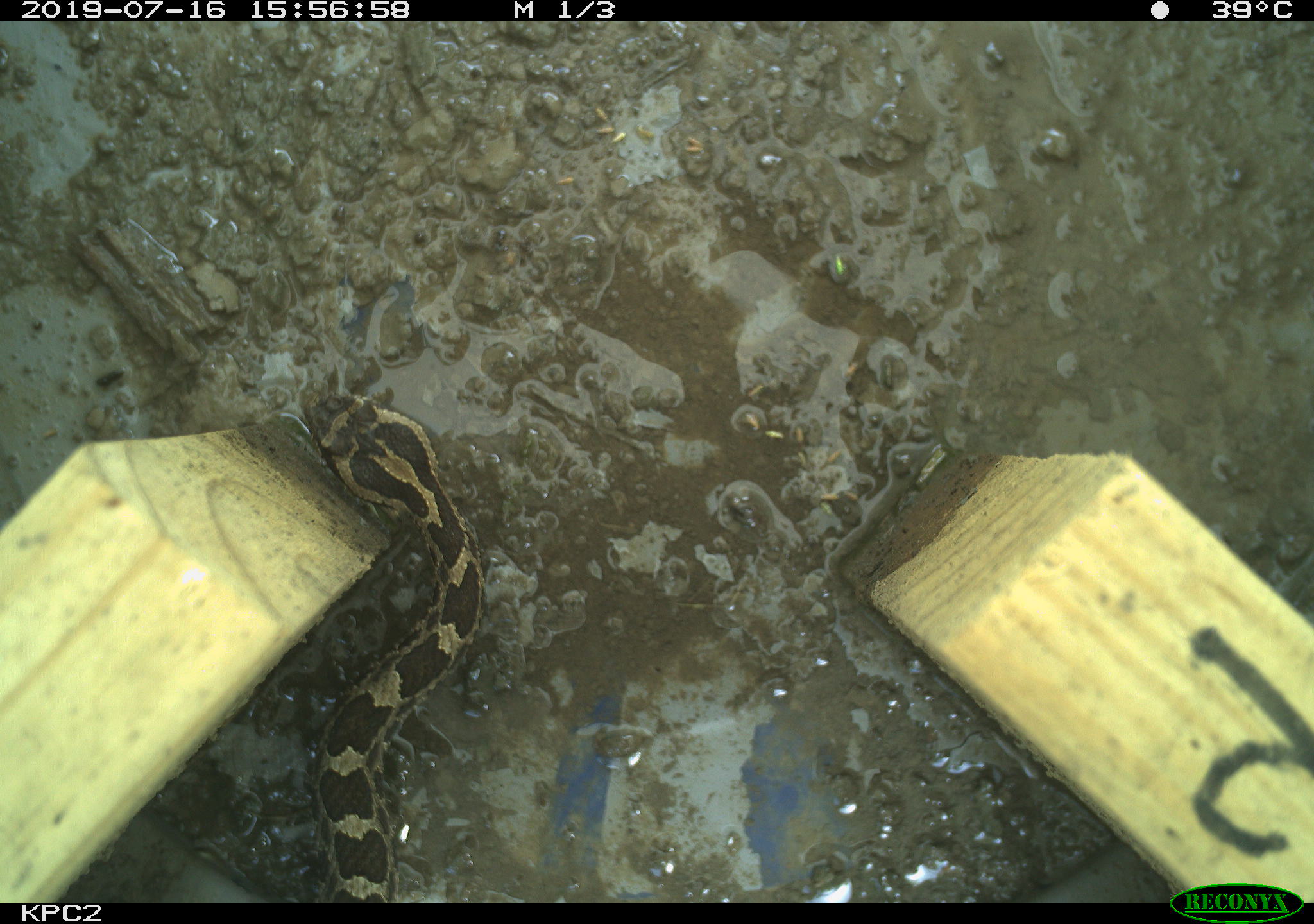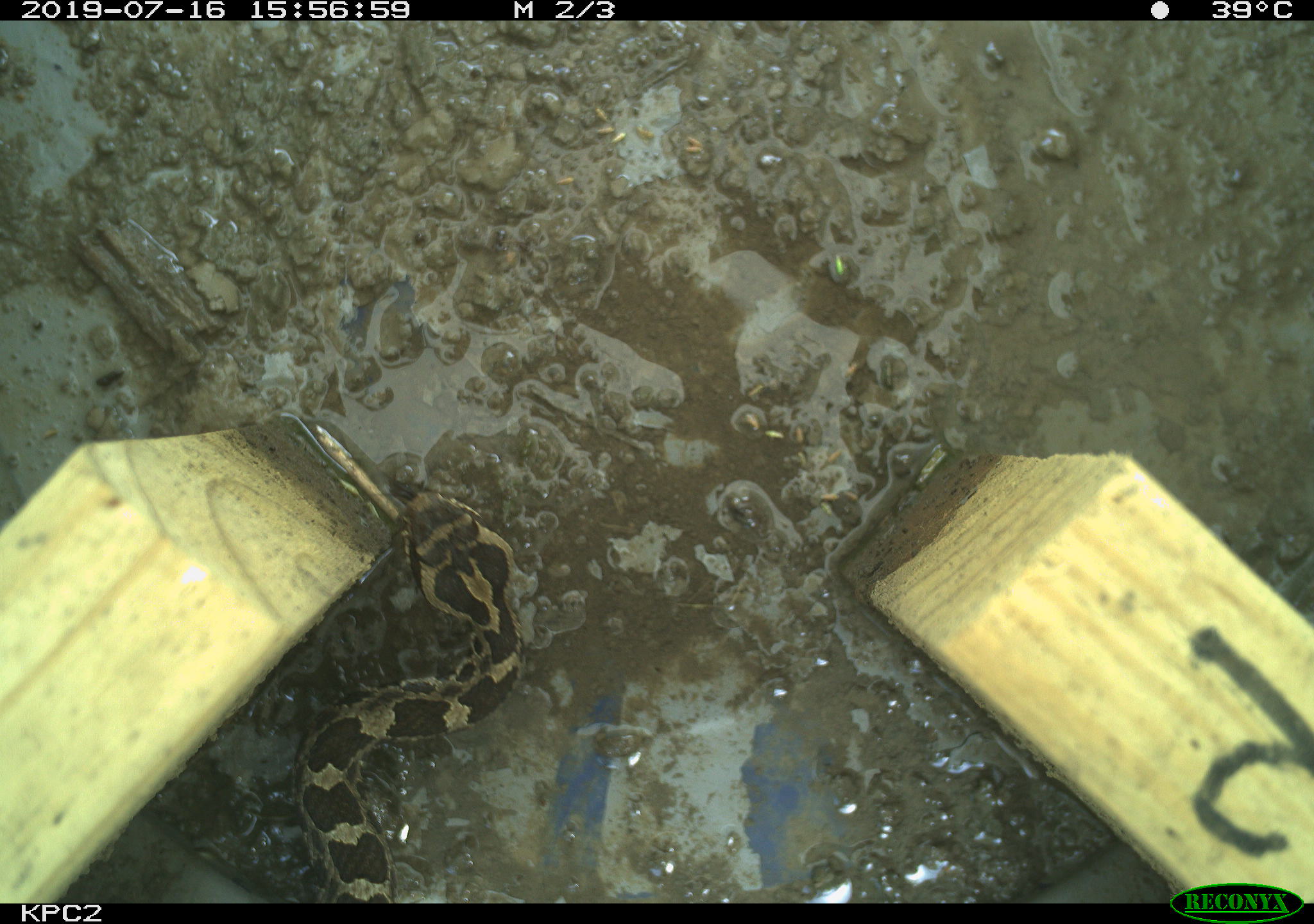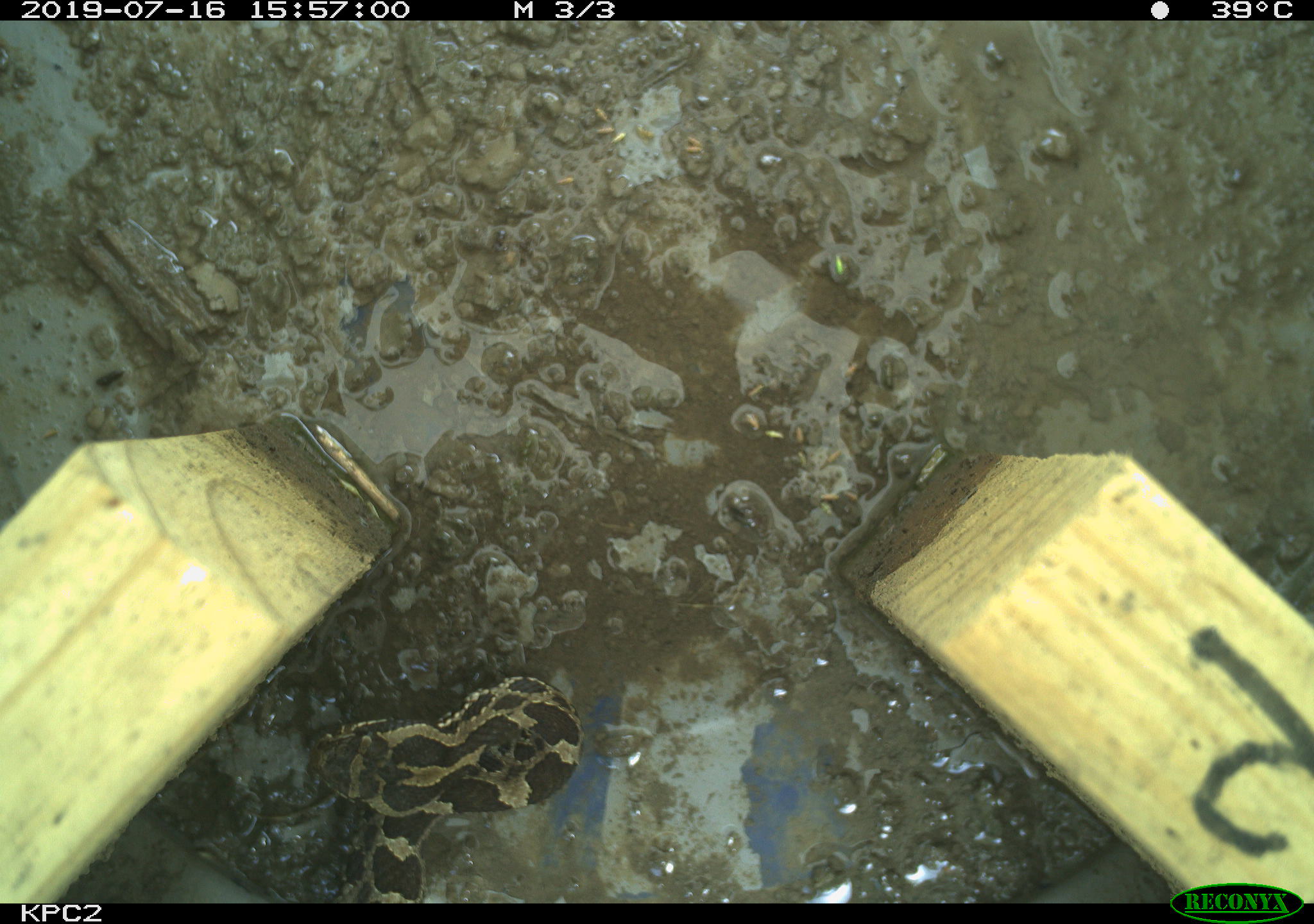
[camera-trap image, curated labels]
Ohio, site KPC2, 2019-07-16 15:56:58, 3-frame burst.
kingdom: Animalia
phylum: Chordata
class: Reptilia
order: Squamata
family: Viperidae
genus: Sistrurus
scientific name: Sistrurus catenatus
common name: eastern massasauga